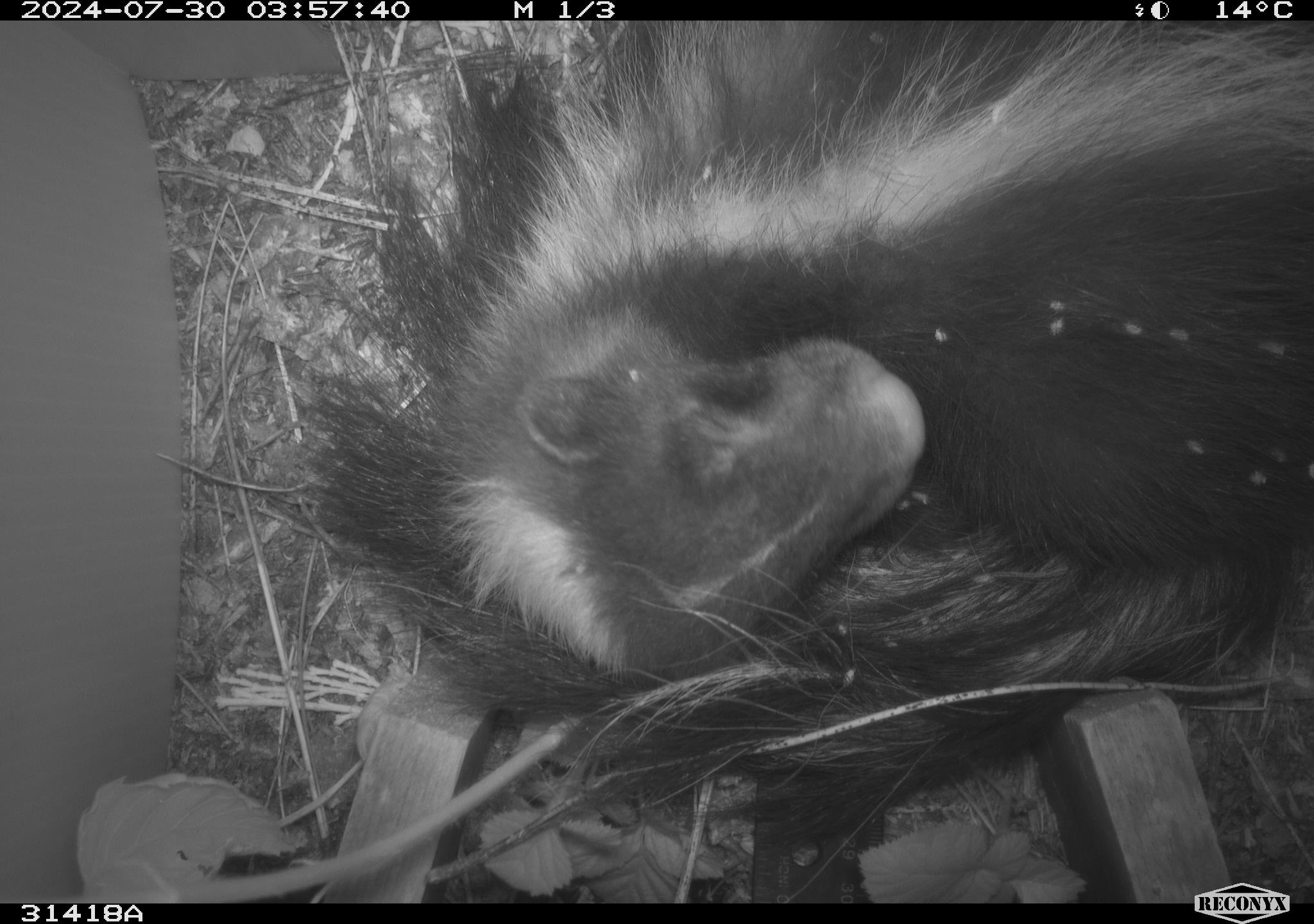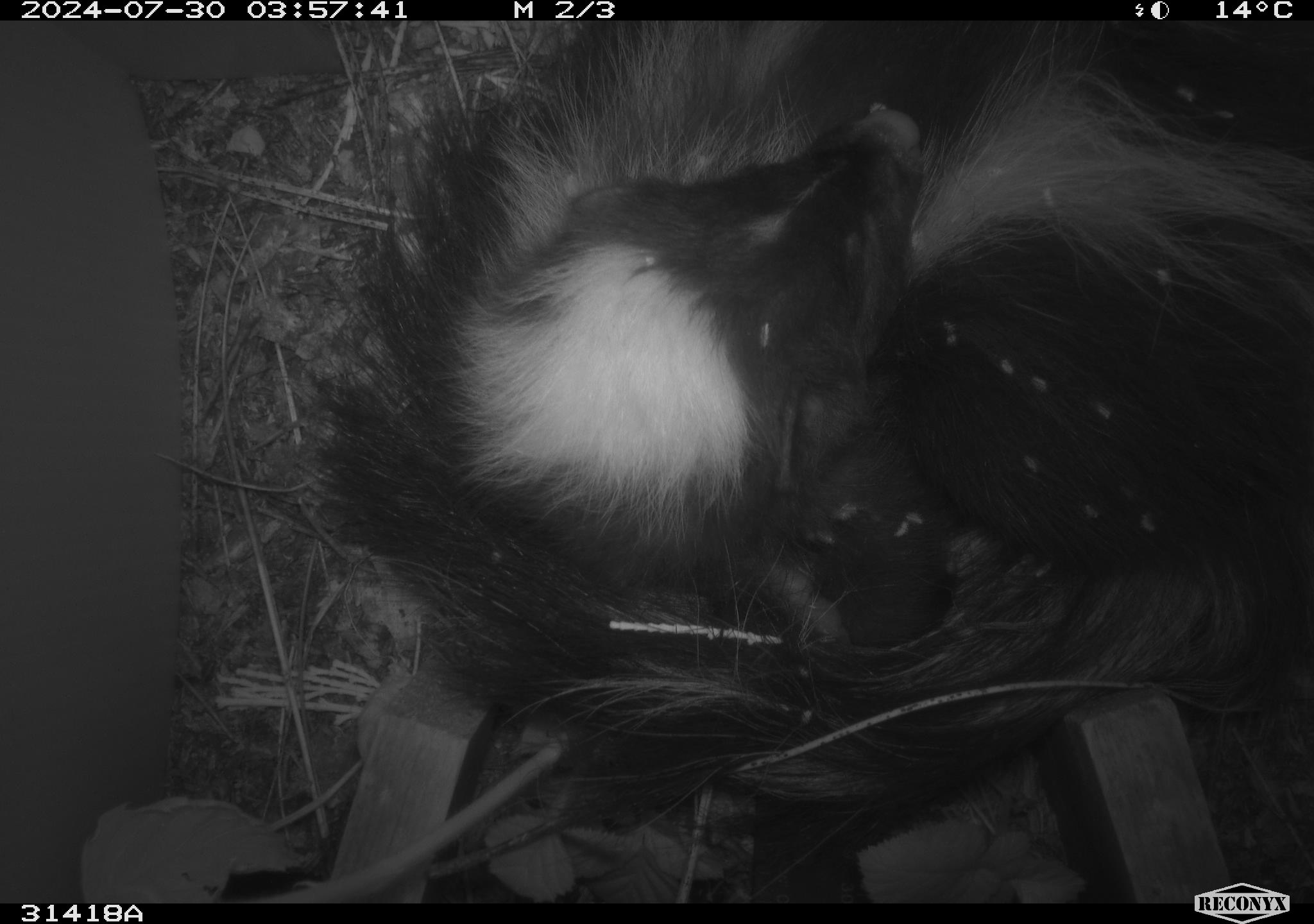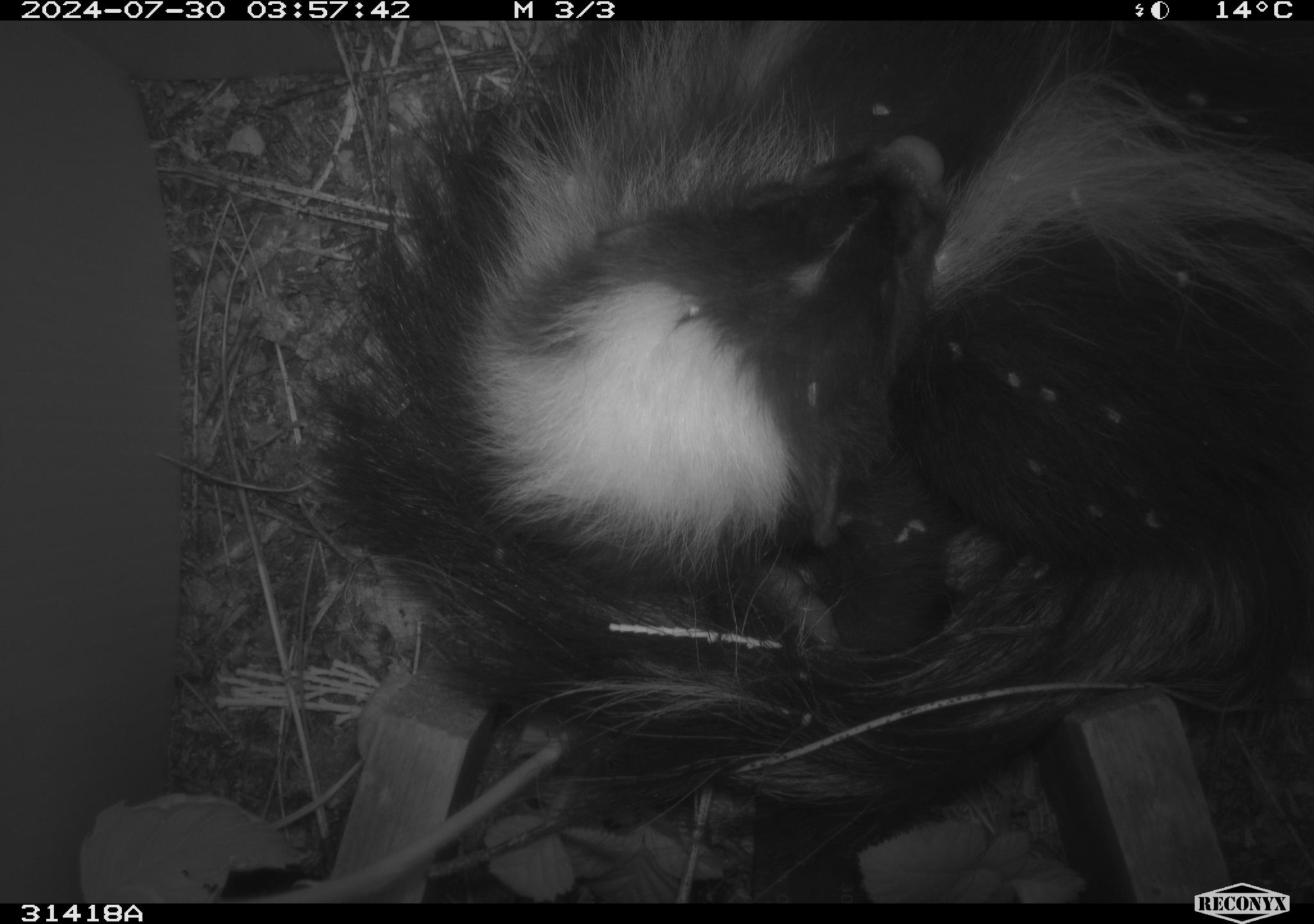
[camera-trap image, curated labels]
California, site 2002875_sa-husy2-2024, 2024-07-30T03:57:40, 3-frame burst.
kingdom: Animalia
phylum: Chordata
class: Mammalia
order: Carnivora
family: Mephitidae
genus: Mephitis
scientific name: Mephitis mephitis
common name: striped skunk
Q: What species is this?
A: Striped skunk (Mephitis mephitis).